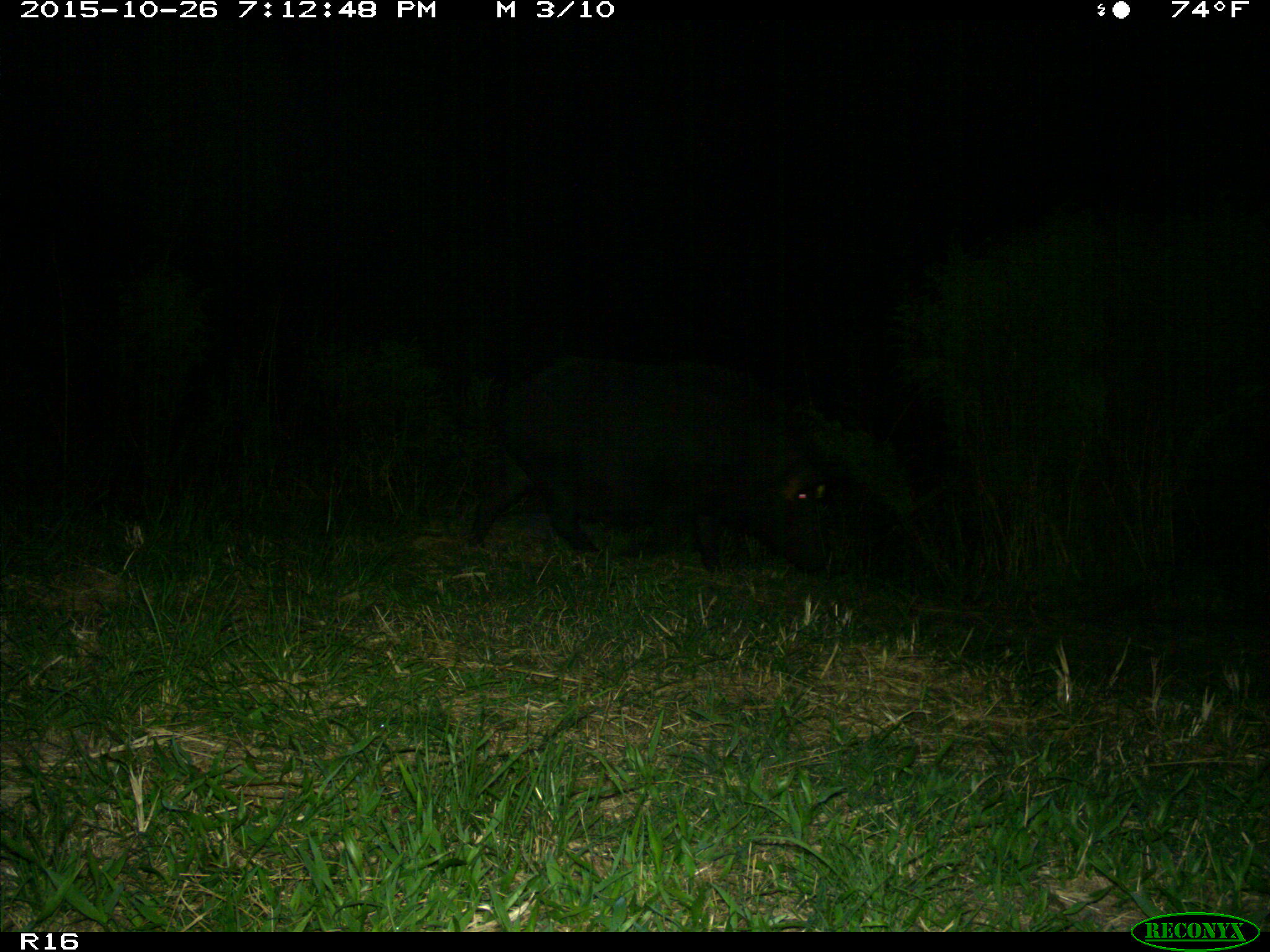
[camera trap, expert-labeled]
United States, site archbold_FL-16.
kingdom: Animalia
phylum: Chordata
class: Mammalia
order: Artiodactyla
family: Suidae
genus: Sus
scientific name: Sus scrofa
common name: wild boar